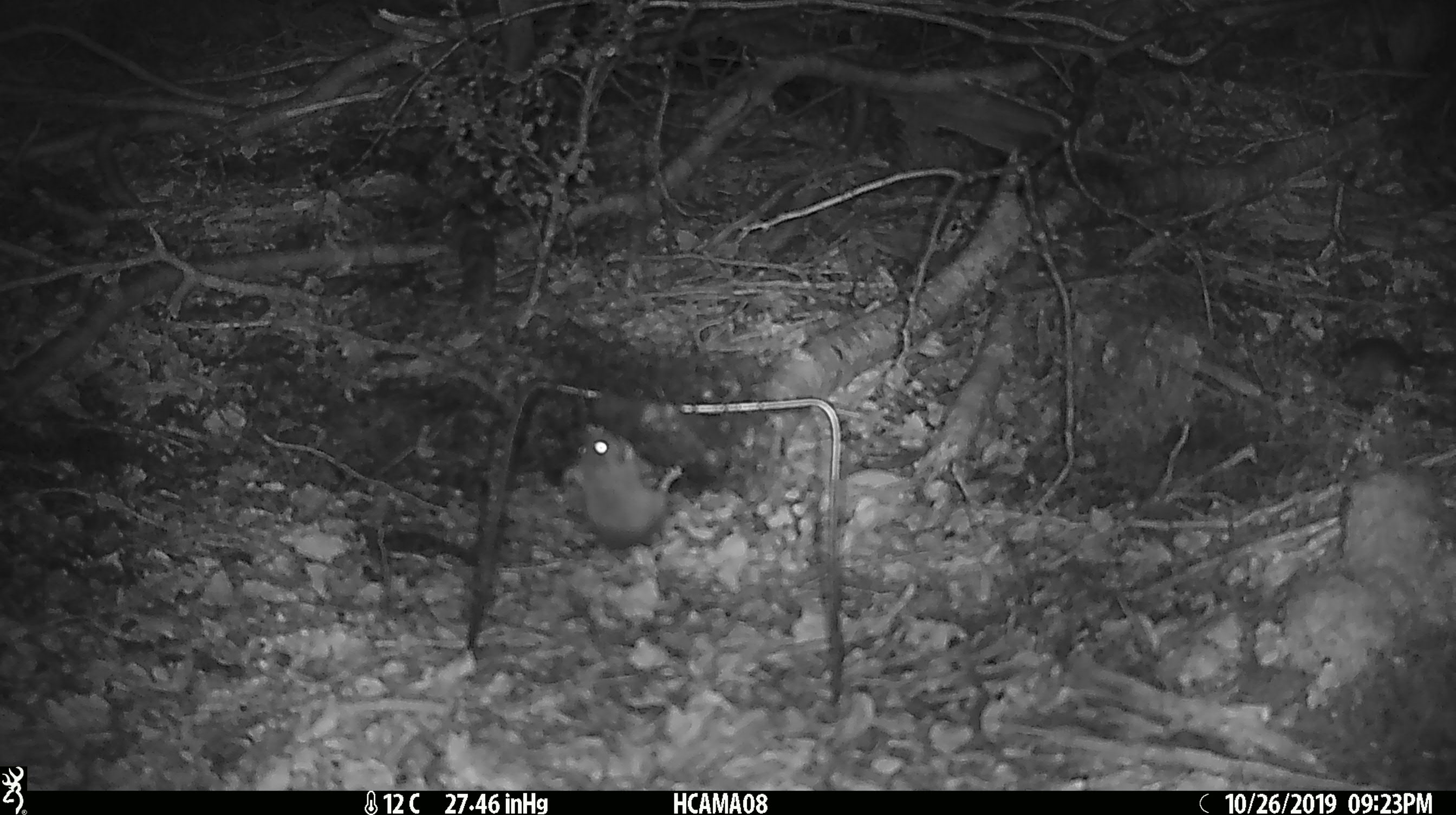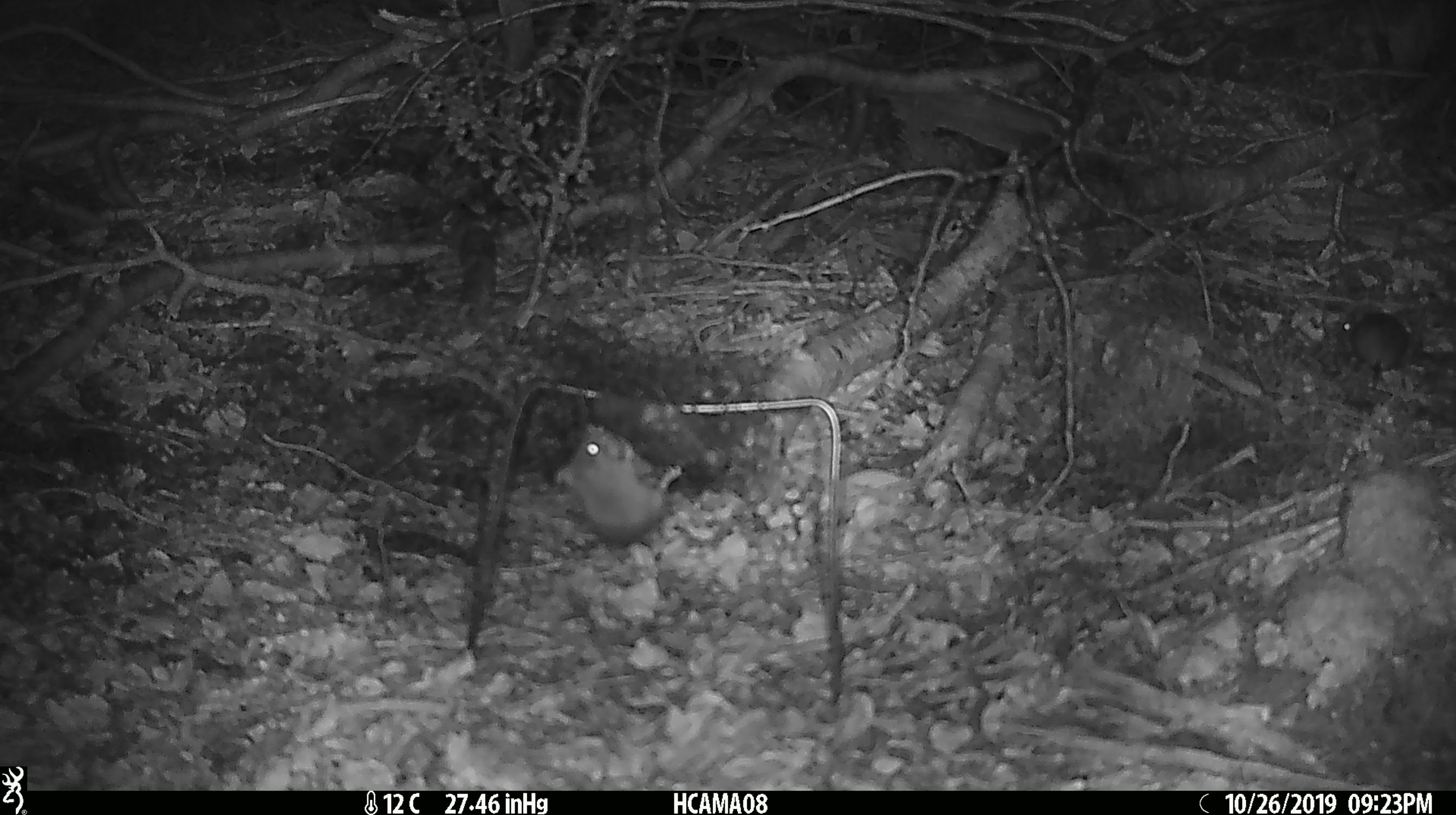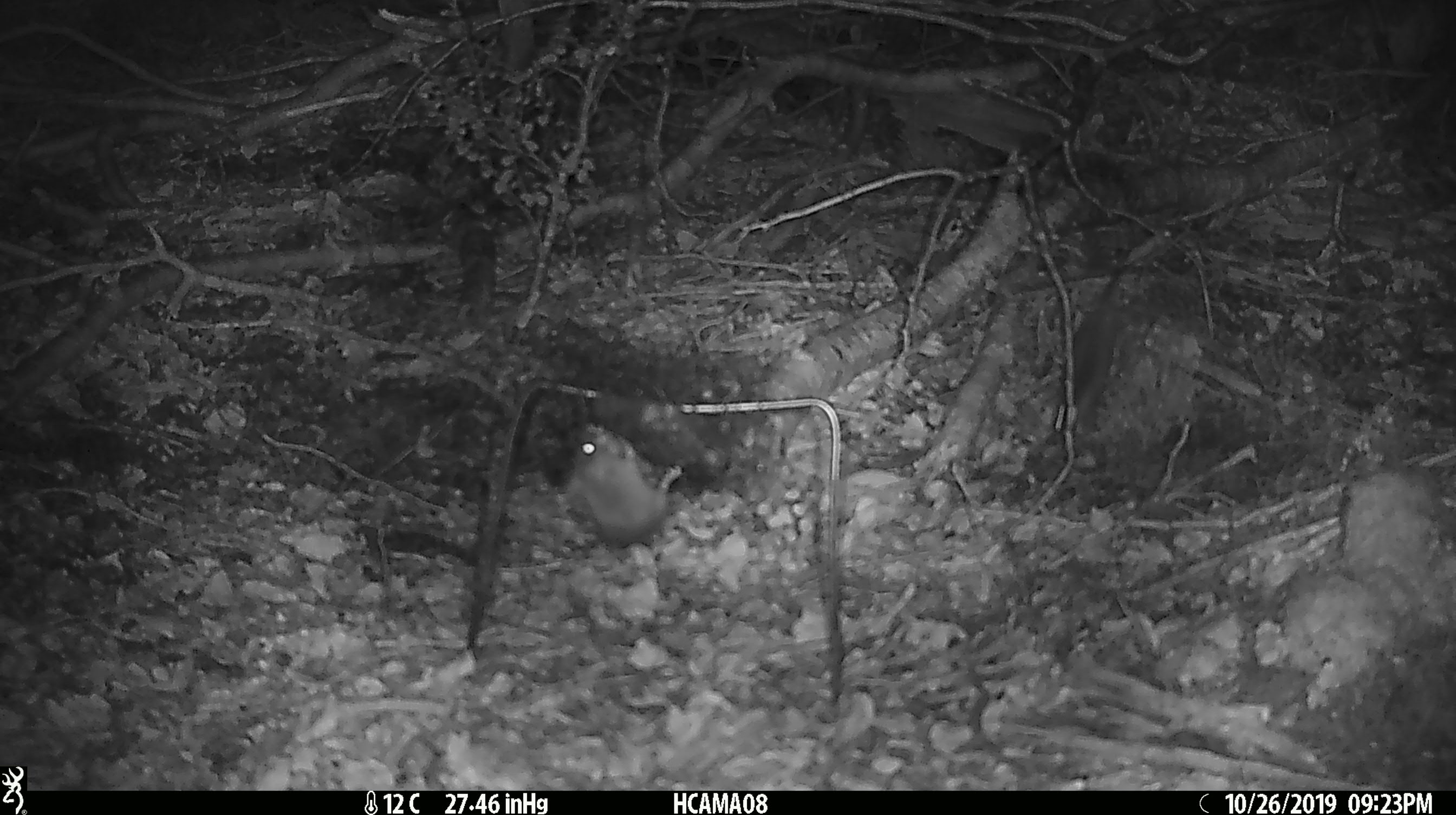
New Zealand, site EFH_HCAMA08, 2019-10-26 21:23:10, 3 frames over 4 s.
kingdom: Animalia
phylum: Chordata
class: Mammalia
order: Rodentia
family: Muridae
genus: Mus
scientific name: Mus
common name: mouse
Mouse (Mus).